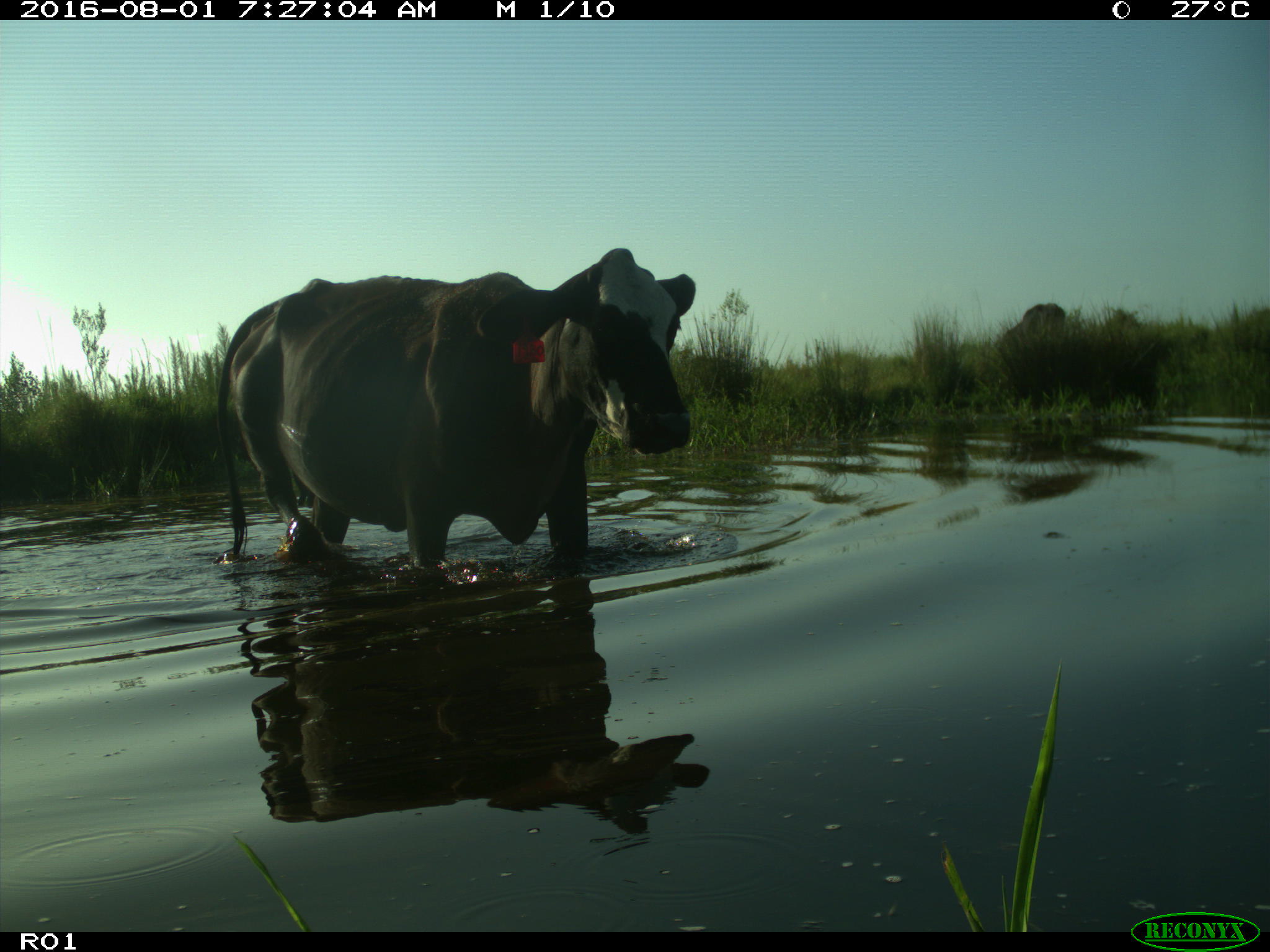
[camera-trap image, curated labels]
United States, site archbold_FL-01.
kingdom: Animalia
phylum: Chordata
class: Mammalia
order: Artiodactyla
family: Bovidae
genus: Bos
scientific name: Bos taurus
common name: domestic cow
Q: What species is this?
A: Bos taurus (domestic cow).